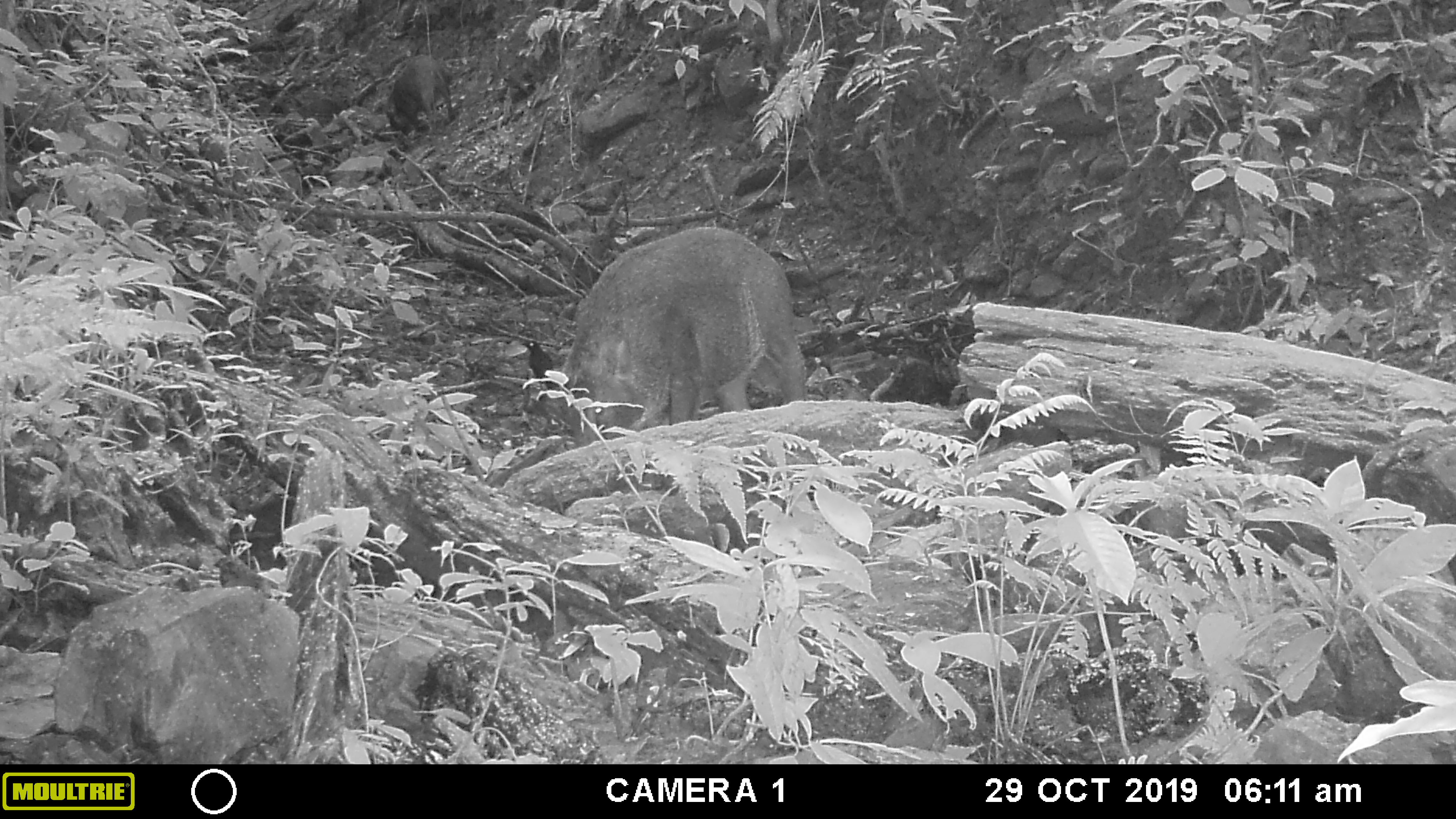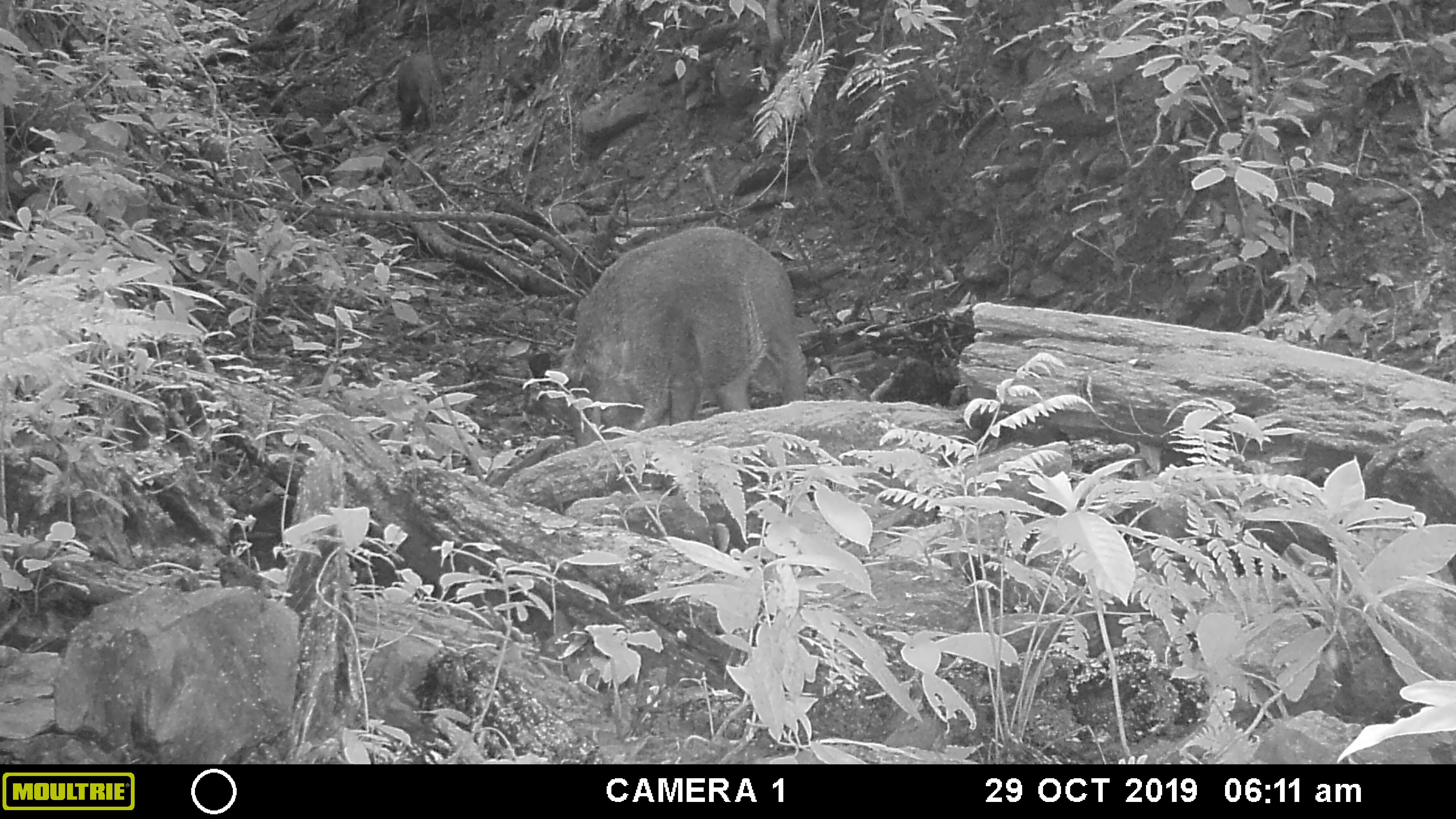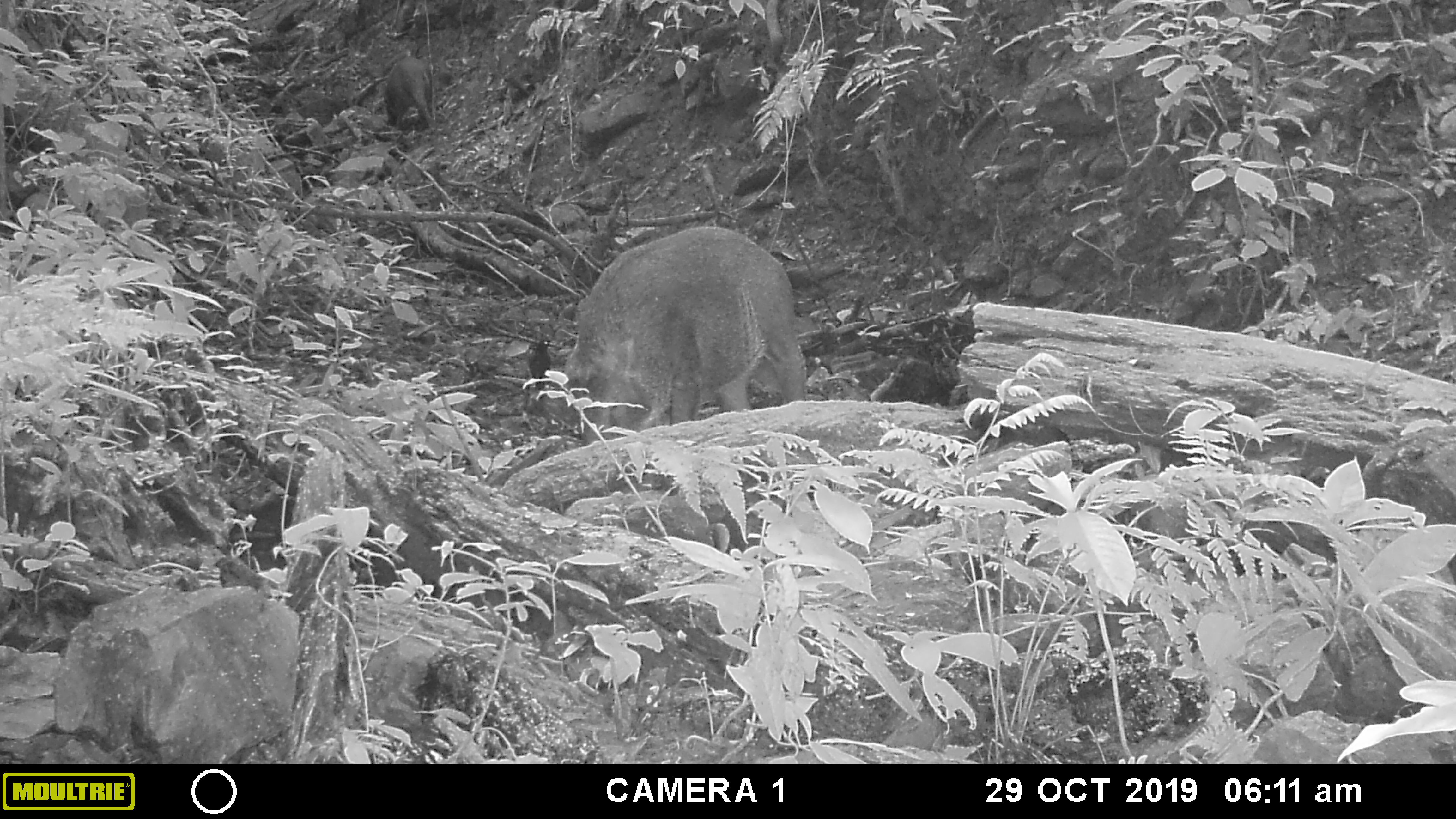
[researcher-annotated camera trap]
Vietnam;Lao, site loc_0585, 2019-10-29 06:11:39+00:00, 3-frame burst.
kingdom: Animalia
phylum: Chordata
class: Mammalia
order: Artiodactyla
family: Suidae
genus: Sus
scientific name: Sus scrofa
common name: eurasian wild pig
Eurasian wild pig (Sus scrofa). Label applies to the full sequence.